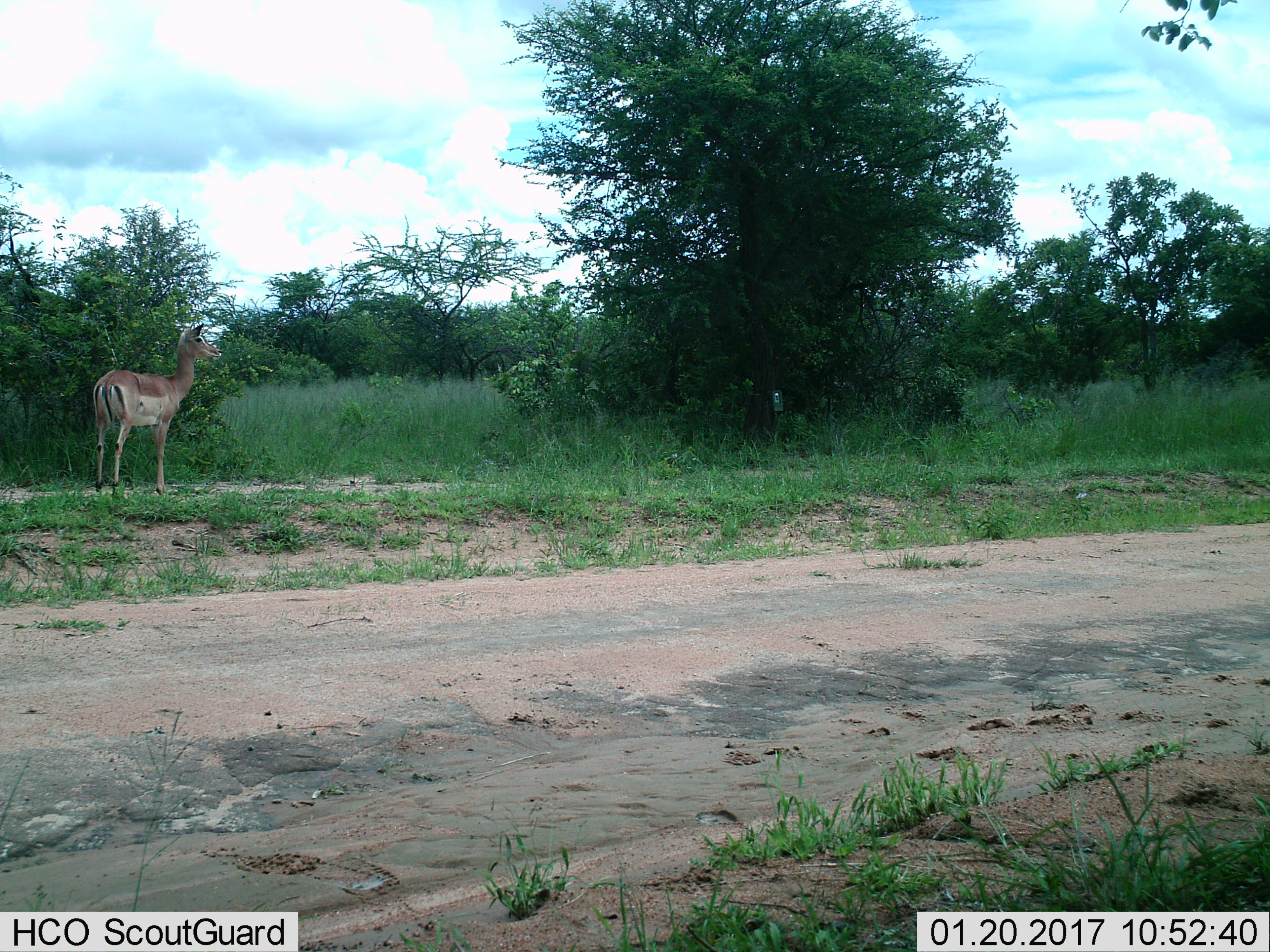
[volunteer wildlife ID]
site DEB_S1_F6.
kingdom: Animalia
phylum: Chordata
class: Mammalia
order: Artiodactyla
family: Bovidae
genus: Aepyceros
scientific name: Aepyceros melampus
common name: impala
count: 1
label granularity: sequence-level